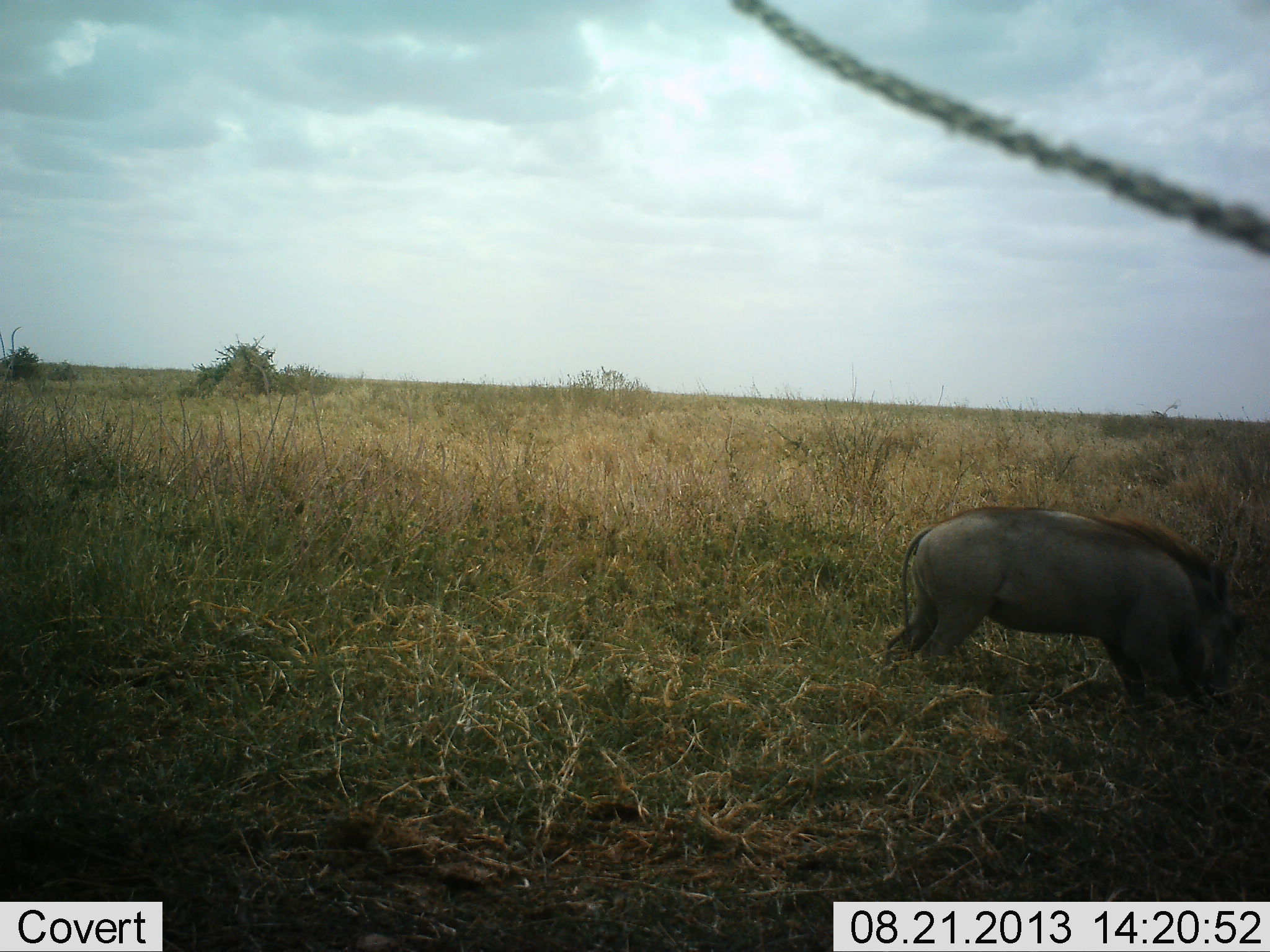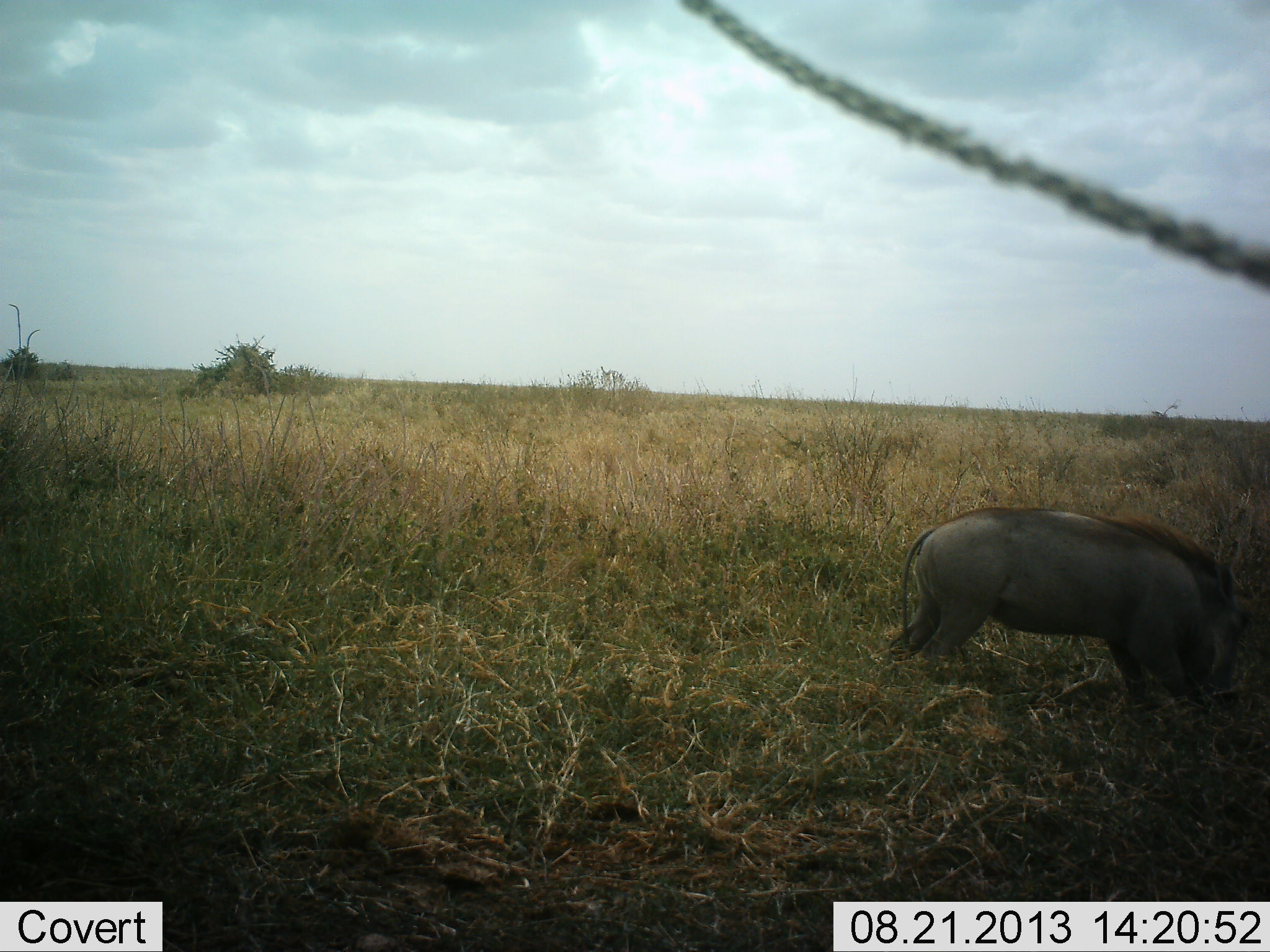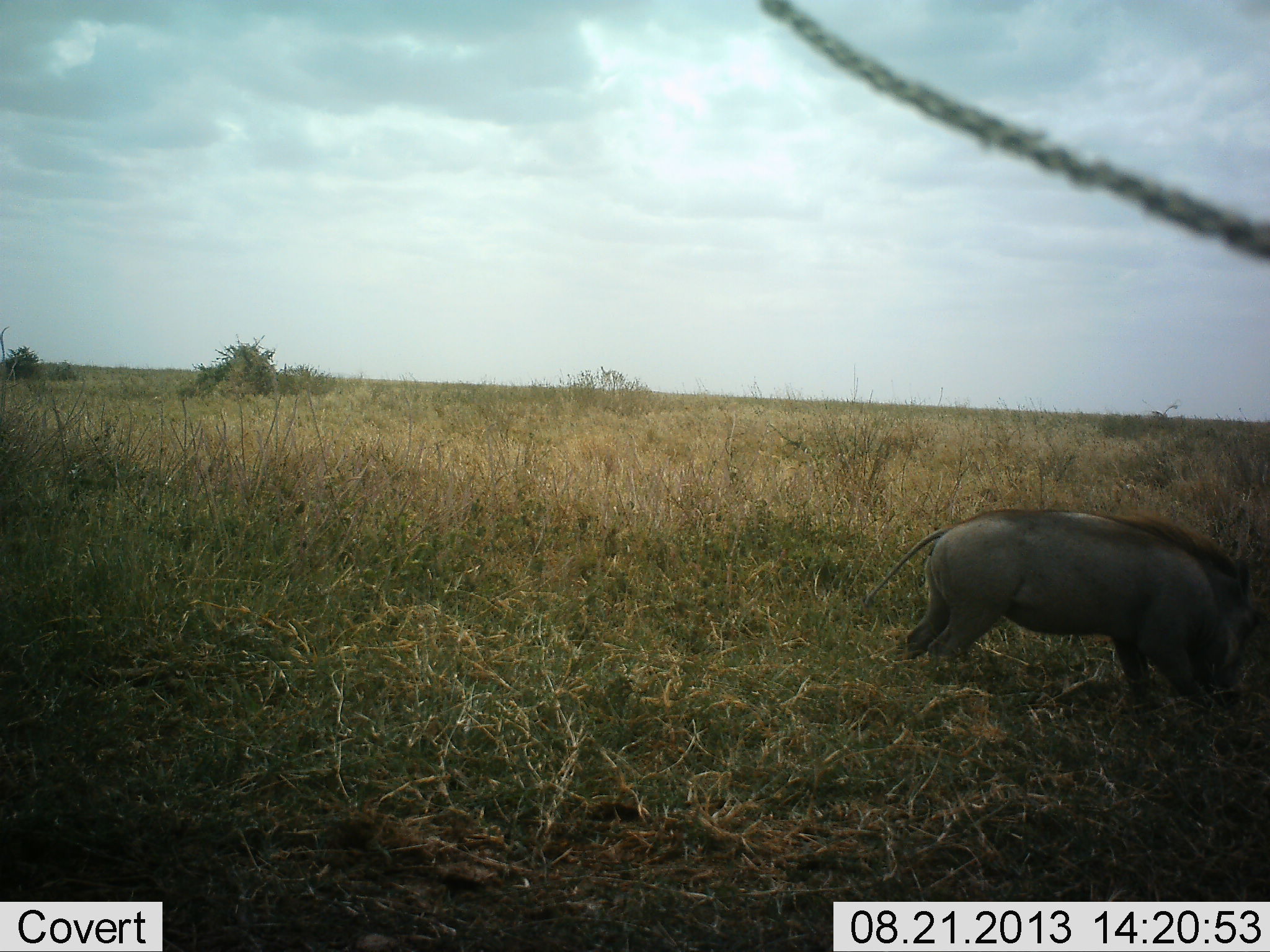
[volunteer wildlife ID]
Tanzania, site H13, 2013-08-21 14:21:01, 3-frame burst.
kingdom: Animalia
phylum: Chordata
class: Mammalia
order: Artiodactyla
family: Suidae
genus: Phacochoerus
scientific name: Phacochoerus africanus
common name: warthog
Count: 1.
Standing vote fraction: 19%.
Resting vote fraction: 0%.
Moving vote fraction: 3%.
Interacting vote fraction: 0%.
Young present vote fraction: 0%.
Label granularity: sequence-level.